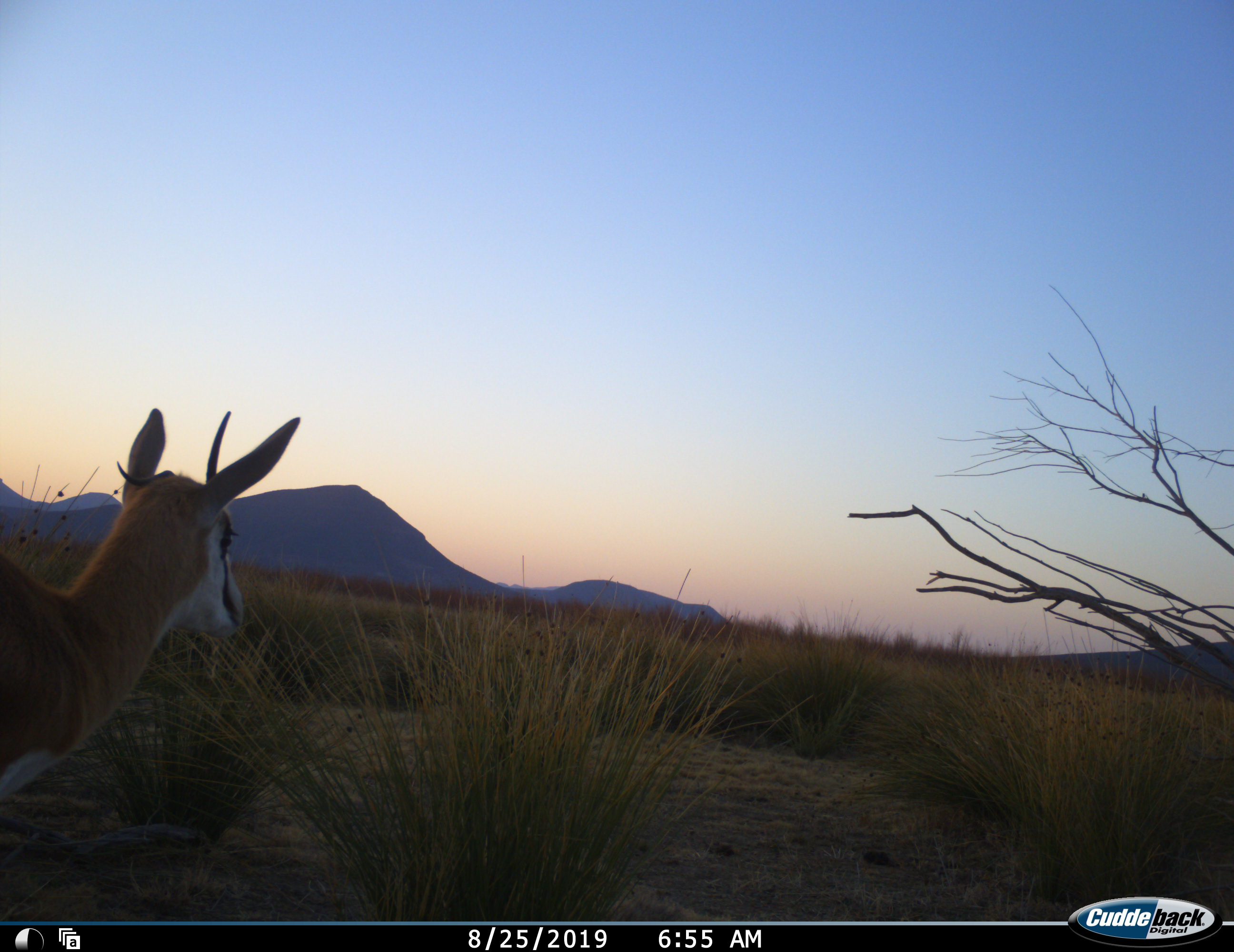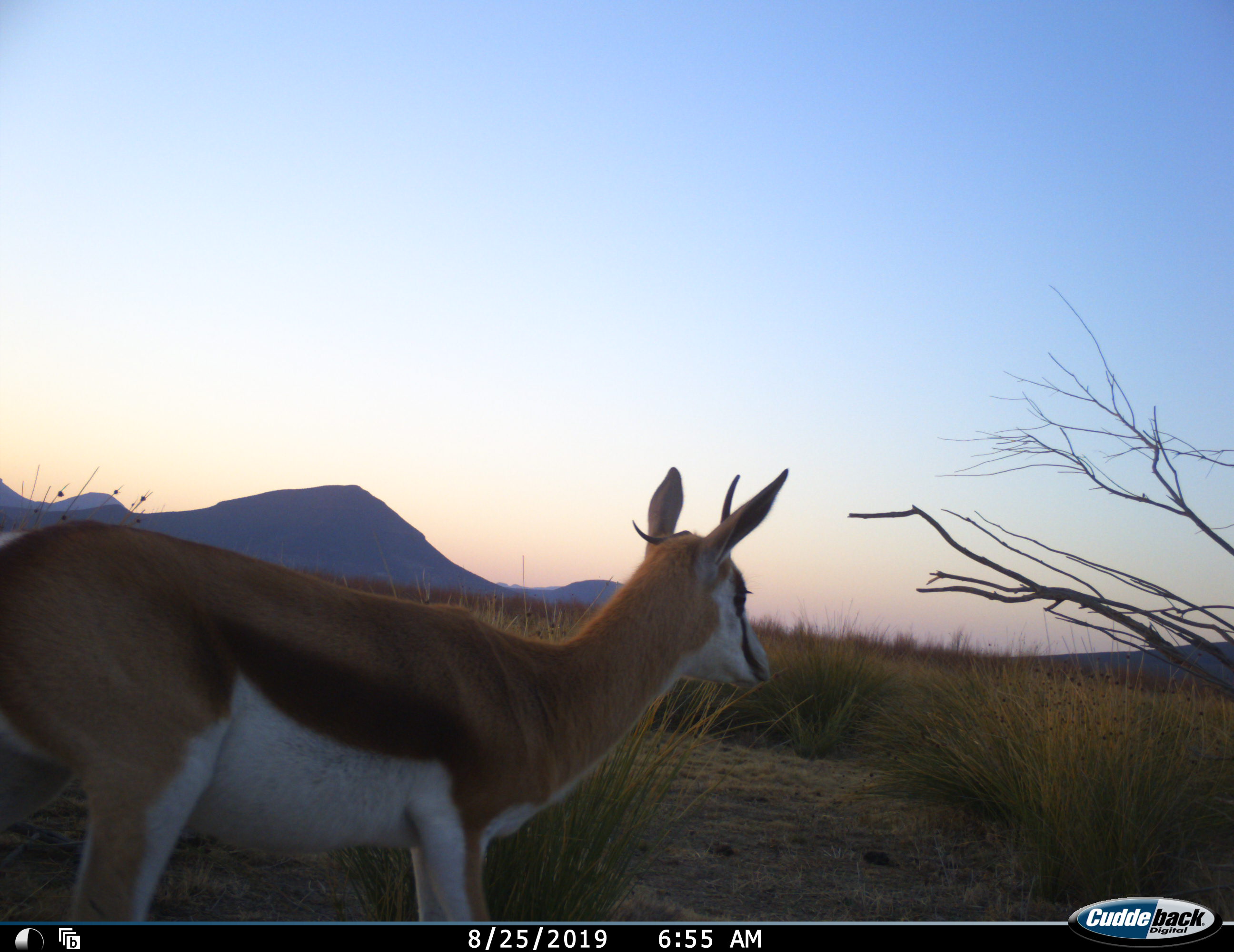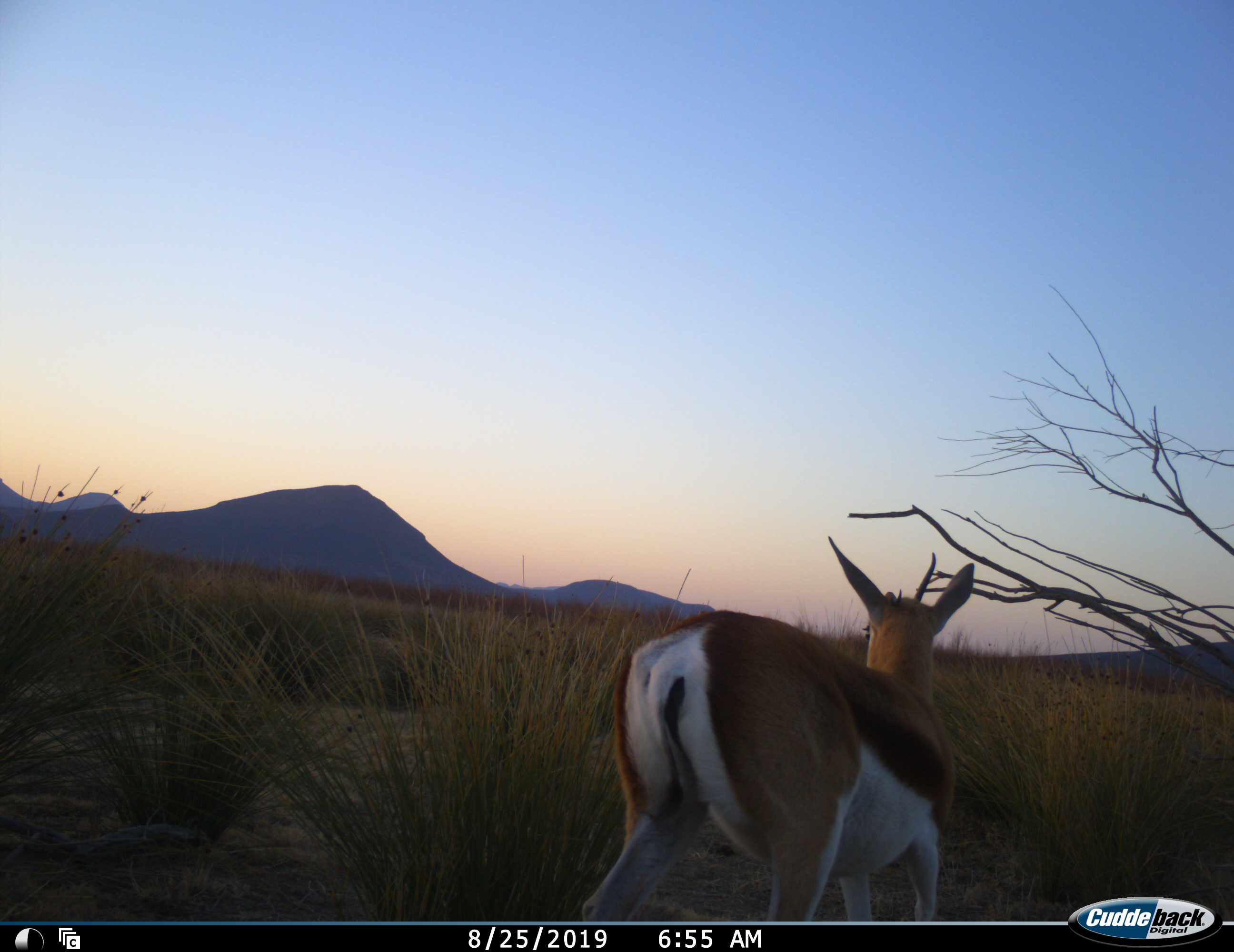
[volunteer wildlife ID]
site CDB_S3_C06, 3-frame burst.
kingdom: Animalia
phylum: Chordata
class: Mammalia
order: Artiodactyla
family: Bovidae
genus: Antidorcas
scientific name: Antidorcas marsupialis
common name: springbok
Springbok (Antidorcas marsupialis), count 1. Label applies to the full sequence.